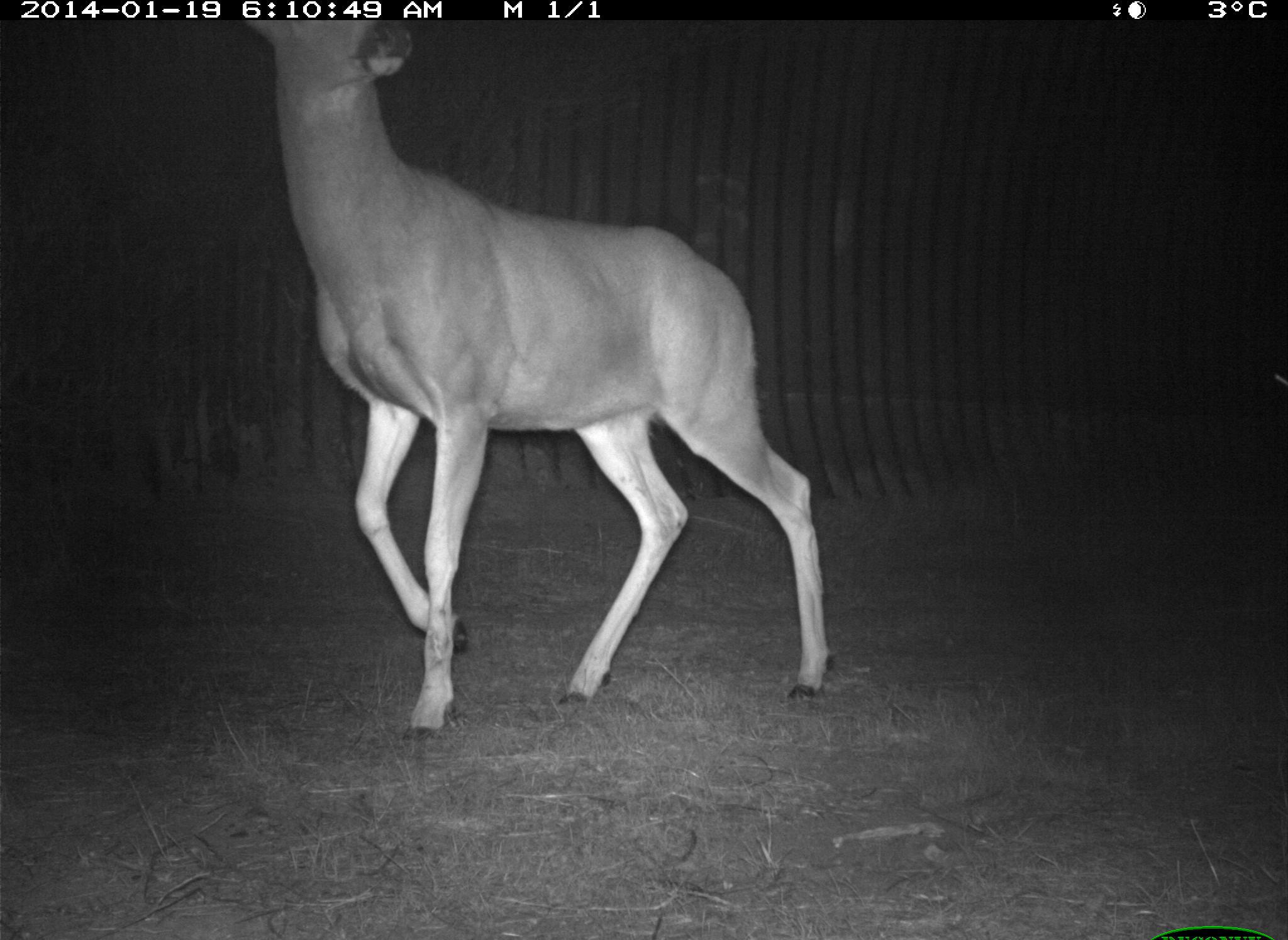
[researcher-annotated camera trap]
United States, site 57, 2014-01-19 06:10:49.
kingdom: Animalia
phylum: Chordata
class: Mammalia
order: Artiodactyla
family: Cervidae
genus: Odocoileus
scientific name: Odocoileus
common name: deer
Deer (Odocoileus).